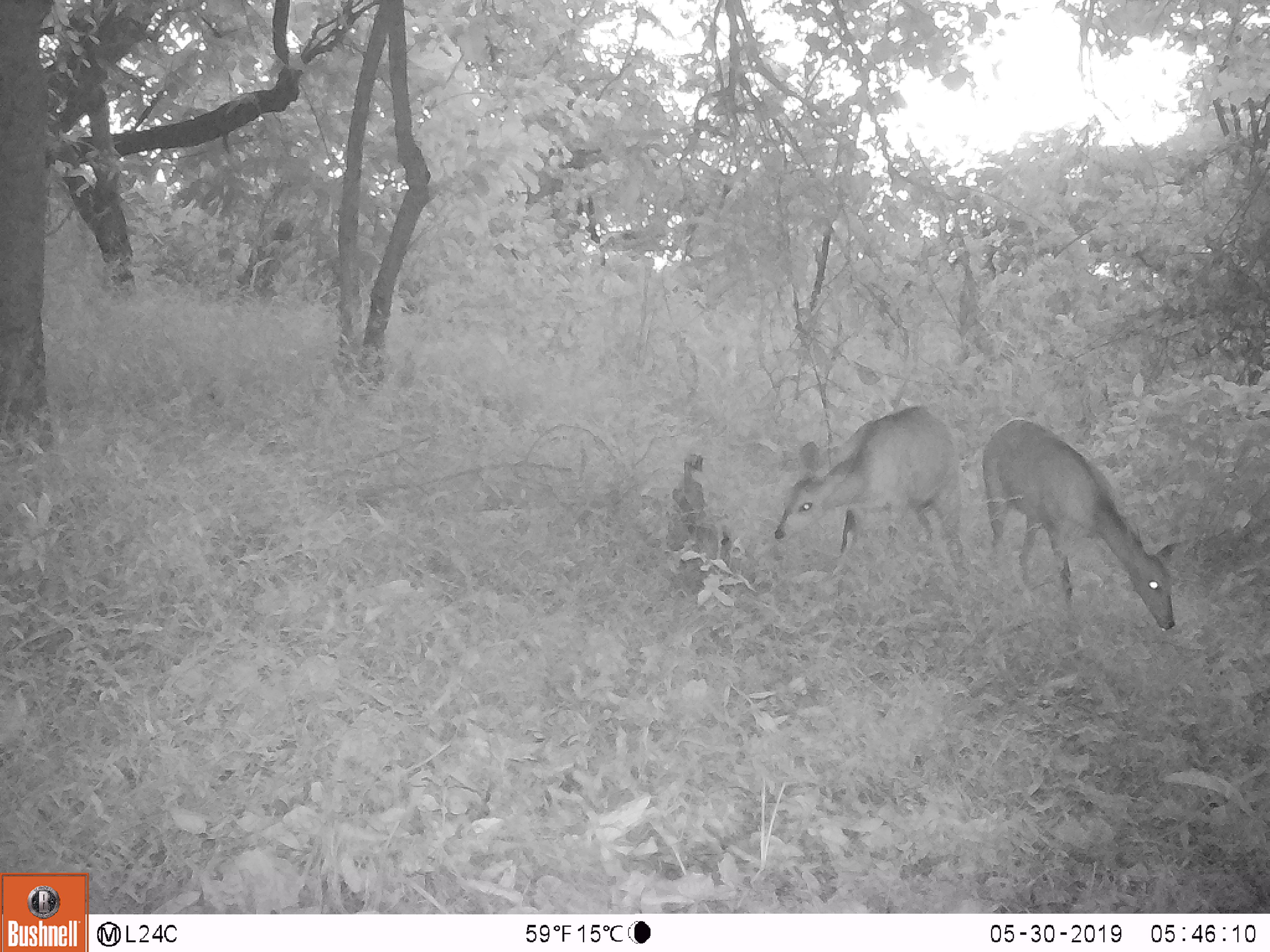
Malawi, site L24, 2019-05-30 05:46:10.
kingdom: Animalia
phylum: Chordata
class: Mammalia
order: Artiodactyla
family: Bovidae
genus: Tragelaphus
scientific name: Tragelaphus sylvaticus sylvaticus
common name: cape bushbuck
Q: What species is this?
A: Cape bushbuck (Tragelaphus sylvaticus sylvaticus).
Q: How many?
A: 2.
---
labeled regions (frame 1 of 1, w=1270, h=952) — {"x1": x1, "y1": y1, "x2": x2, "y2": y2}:
cape bushbuck: {"x1": 980, "y1": 414, "x2": 1182, "y2": 640}; {"x1": 764, "y1": 404, "x2": 975, "y2": 586}